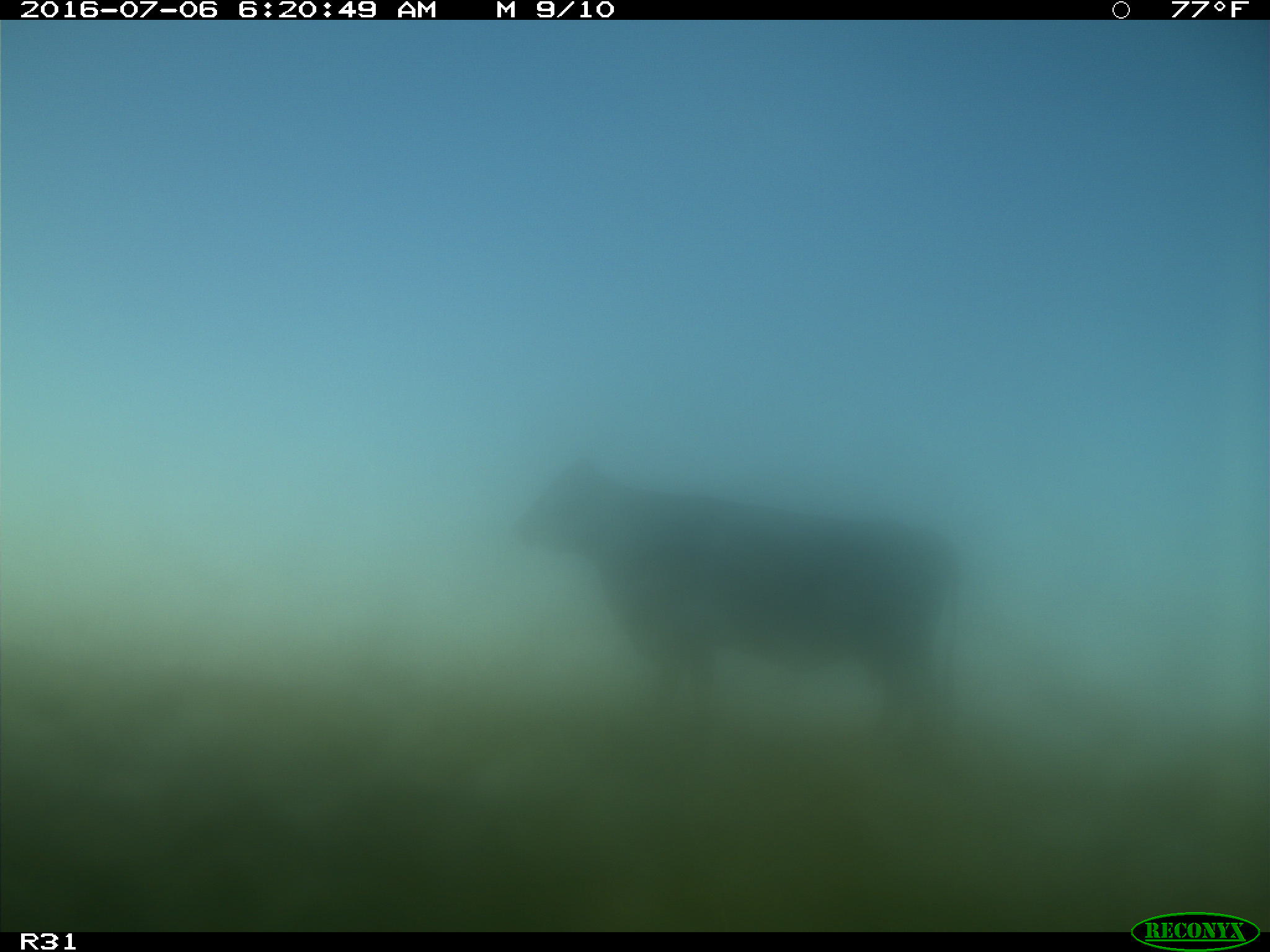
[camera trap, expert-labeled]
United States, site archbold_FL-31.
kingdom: Animalia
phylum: Chordata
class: Mammalia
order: Artiodactyla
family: Bovidae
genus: Bos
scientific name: Bos taurus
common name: domestic cow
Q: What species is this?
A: Bos taurus (domestic cow).